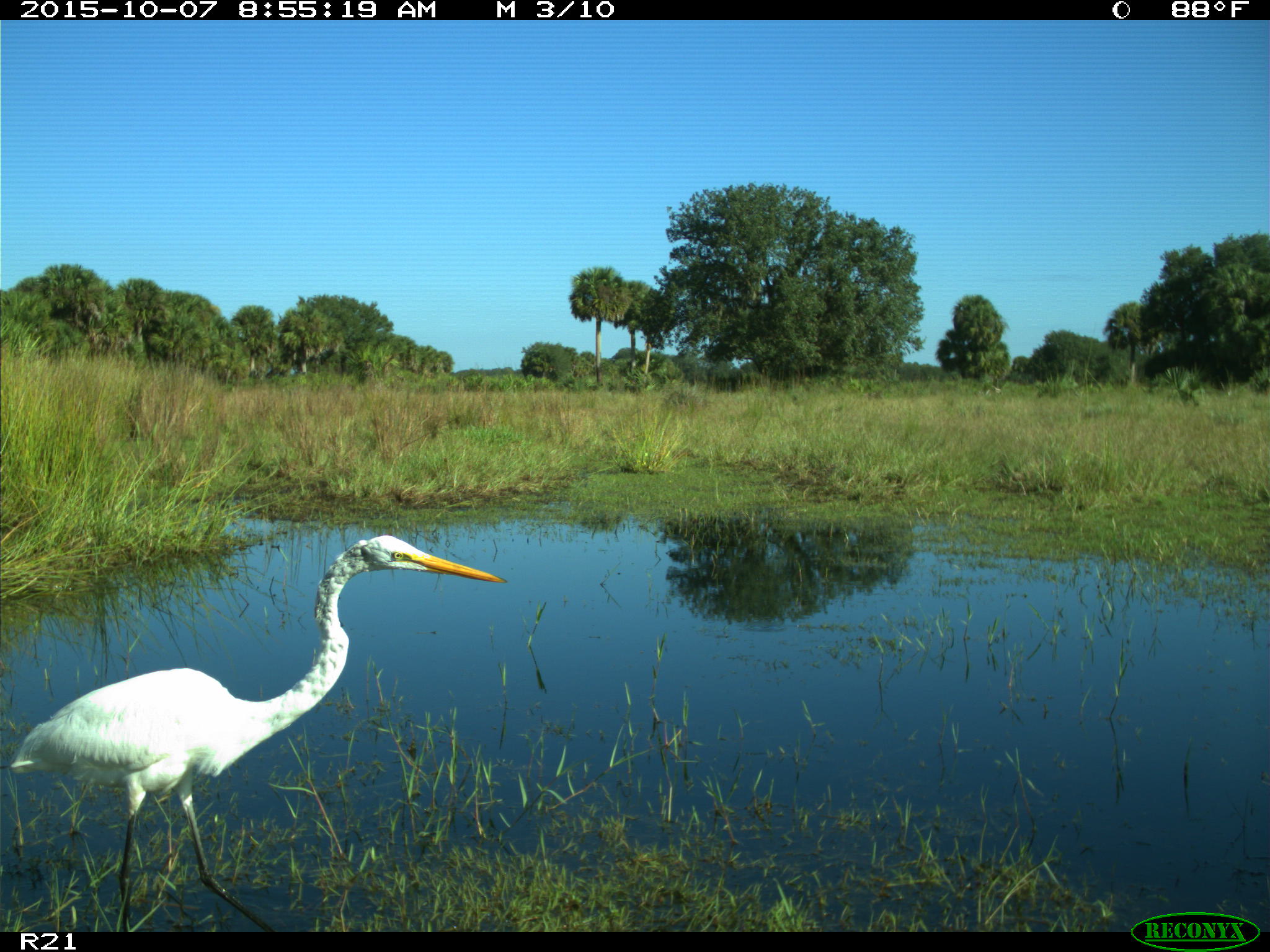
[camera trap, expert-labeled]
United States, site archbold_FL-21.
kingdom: Animalia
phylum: Chordata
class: Aves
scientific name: Aves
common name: birds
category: unidentified bird